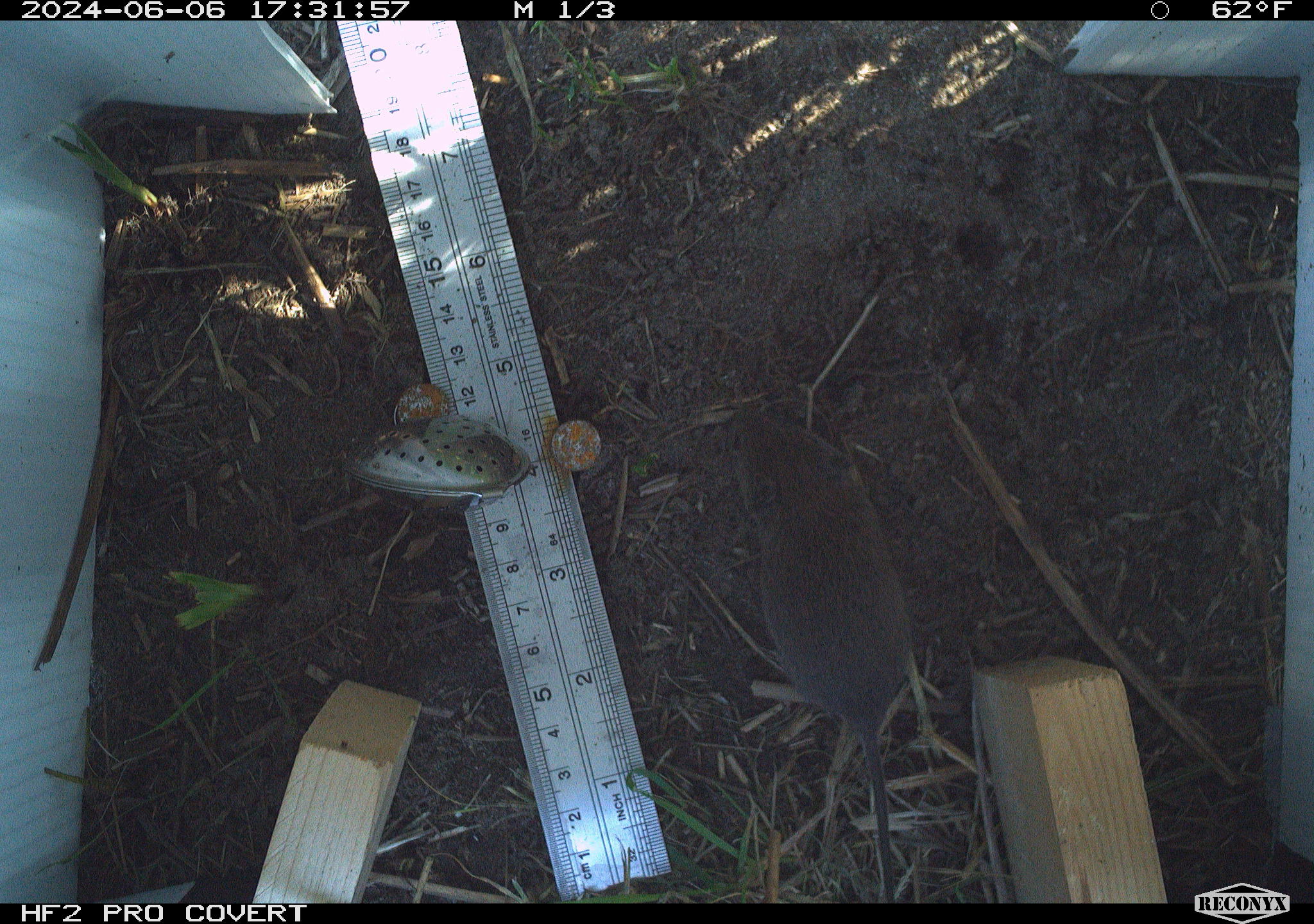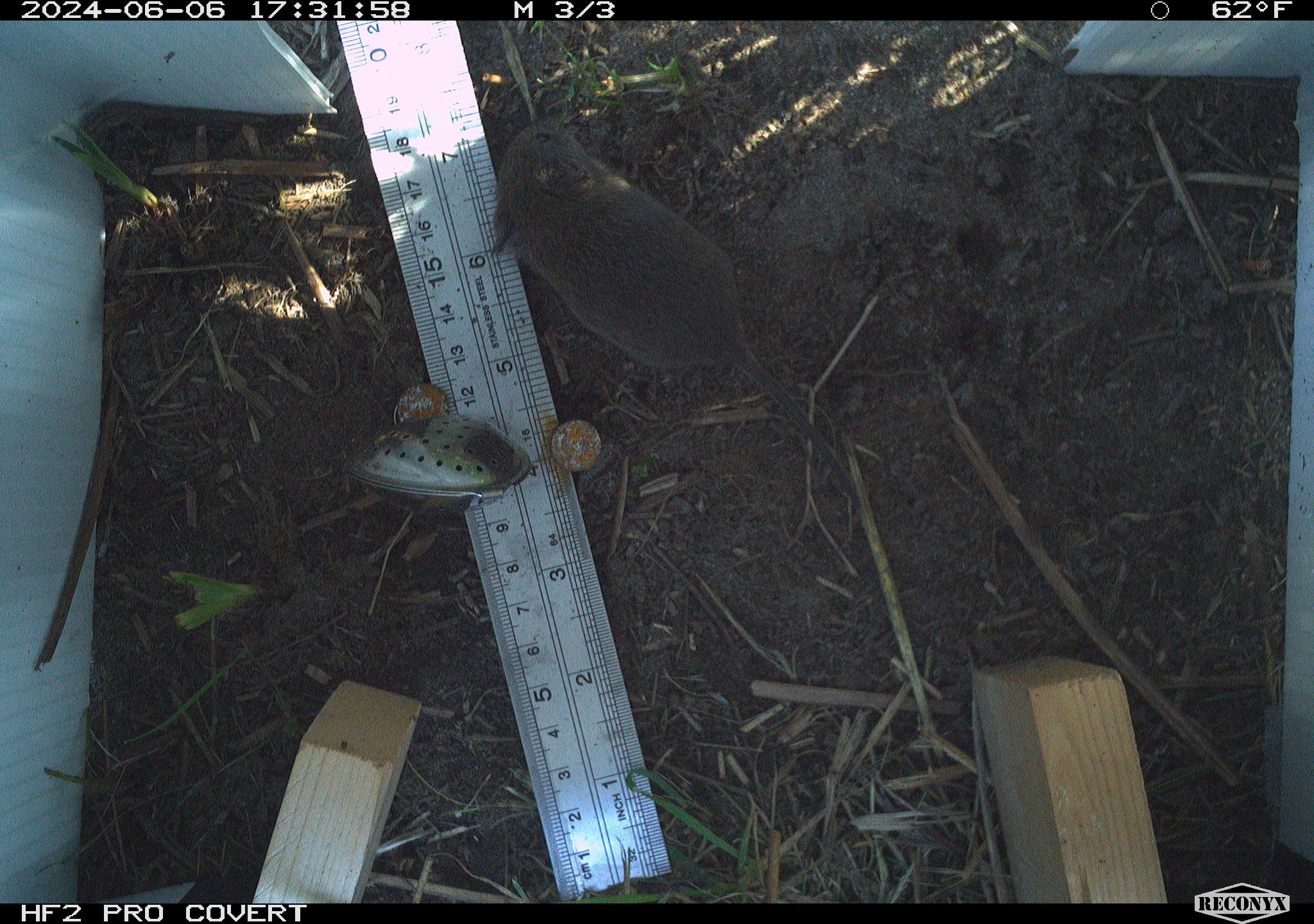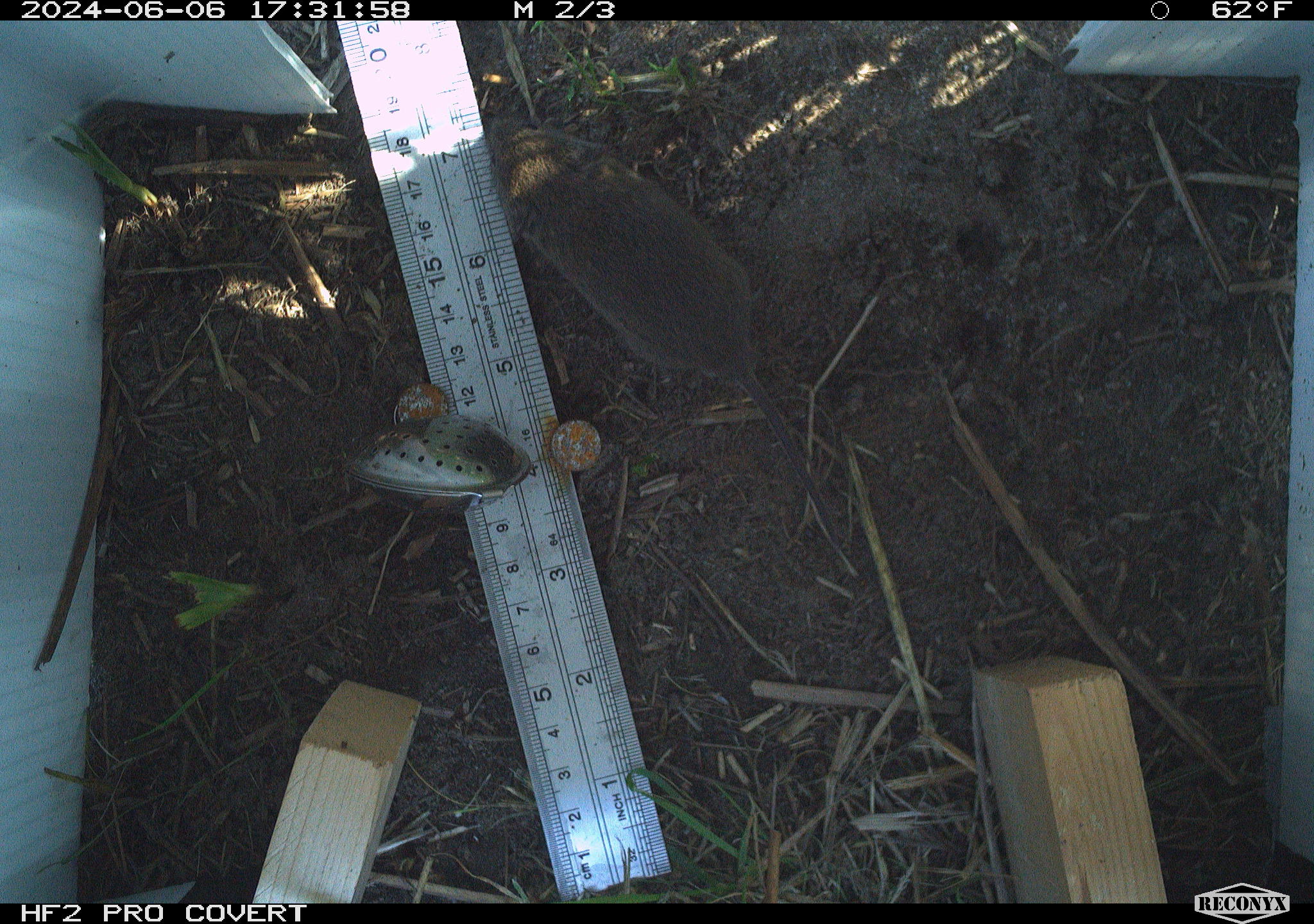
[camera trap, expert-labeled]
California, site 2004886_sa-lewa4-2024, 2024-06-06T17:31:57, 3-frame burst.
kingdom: Animalia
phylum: Chordata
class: Mammalia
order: Rodentia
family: Cricetidae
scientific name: Cricetidae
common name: hamsters, voles, lemmings, and allies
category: cricetidae family